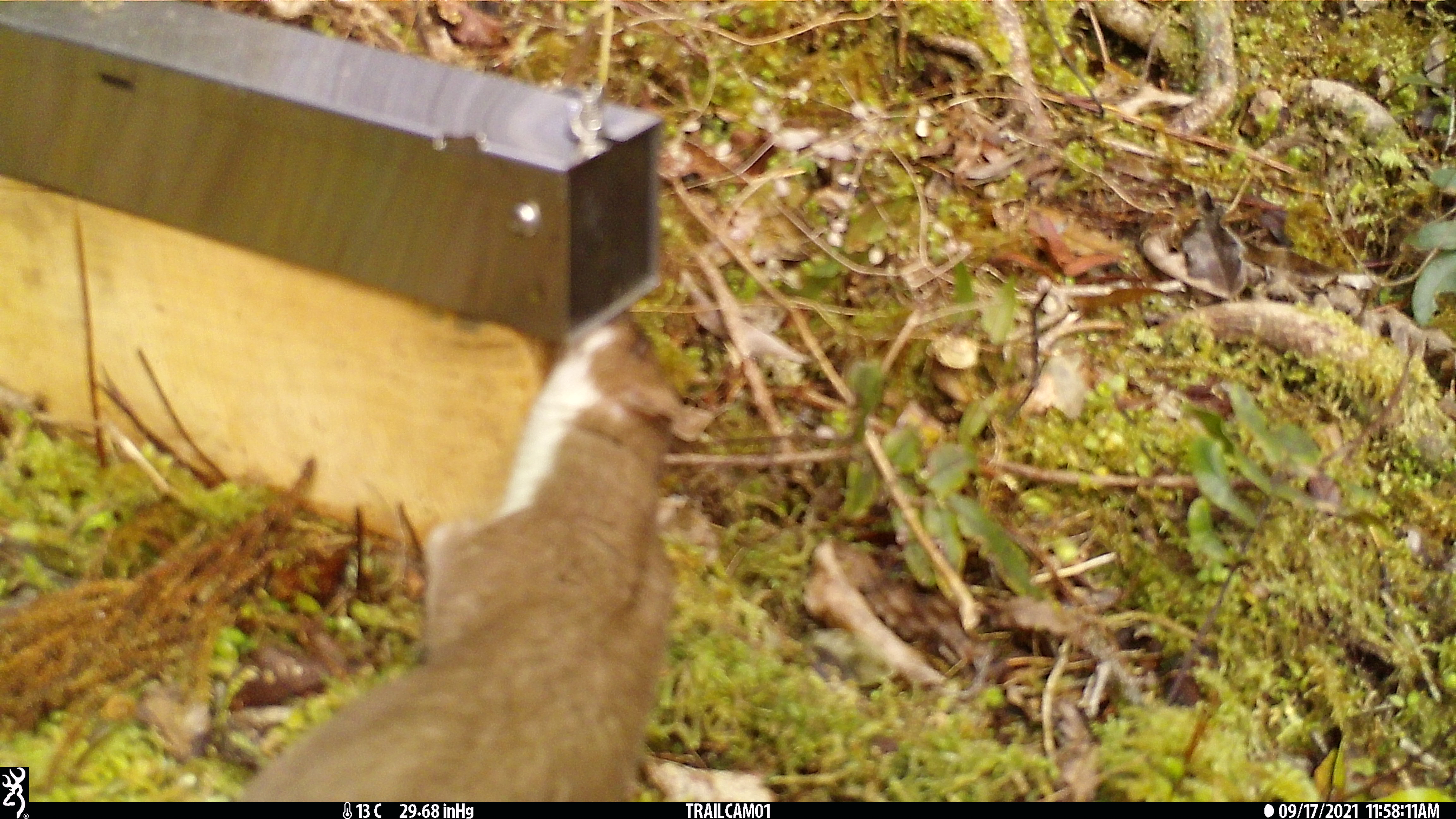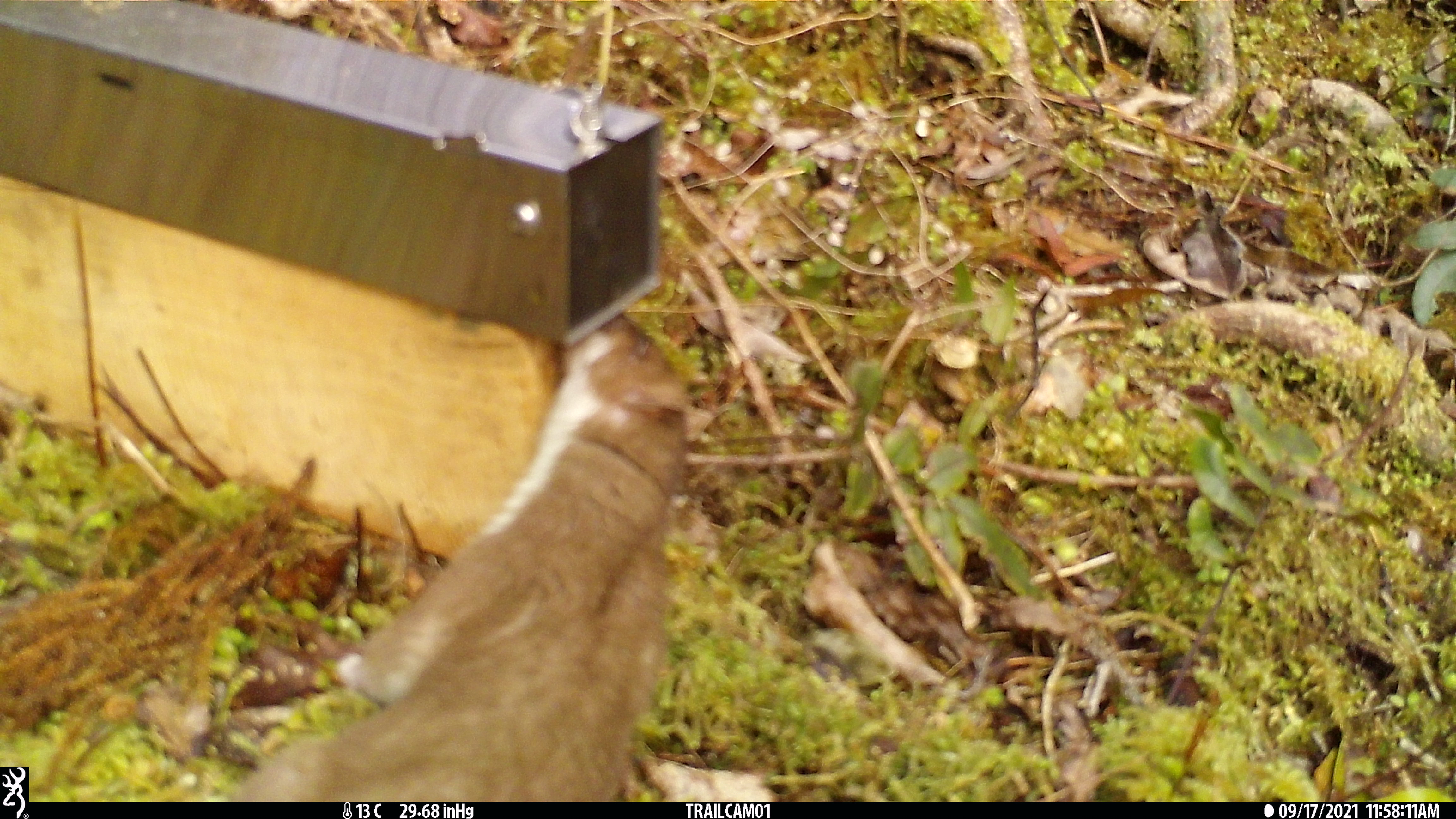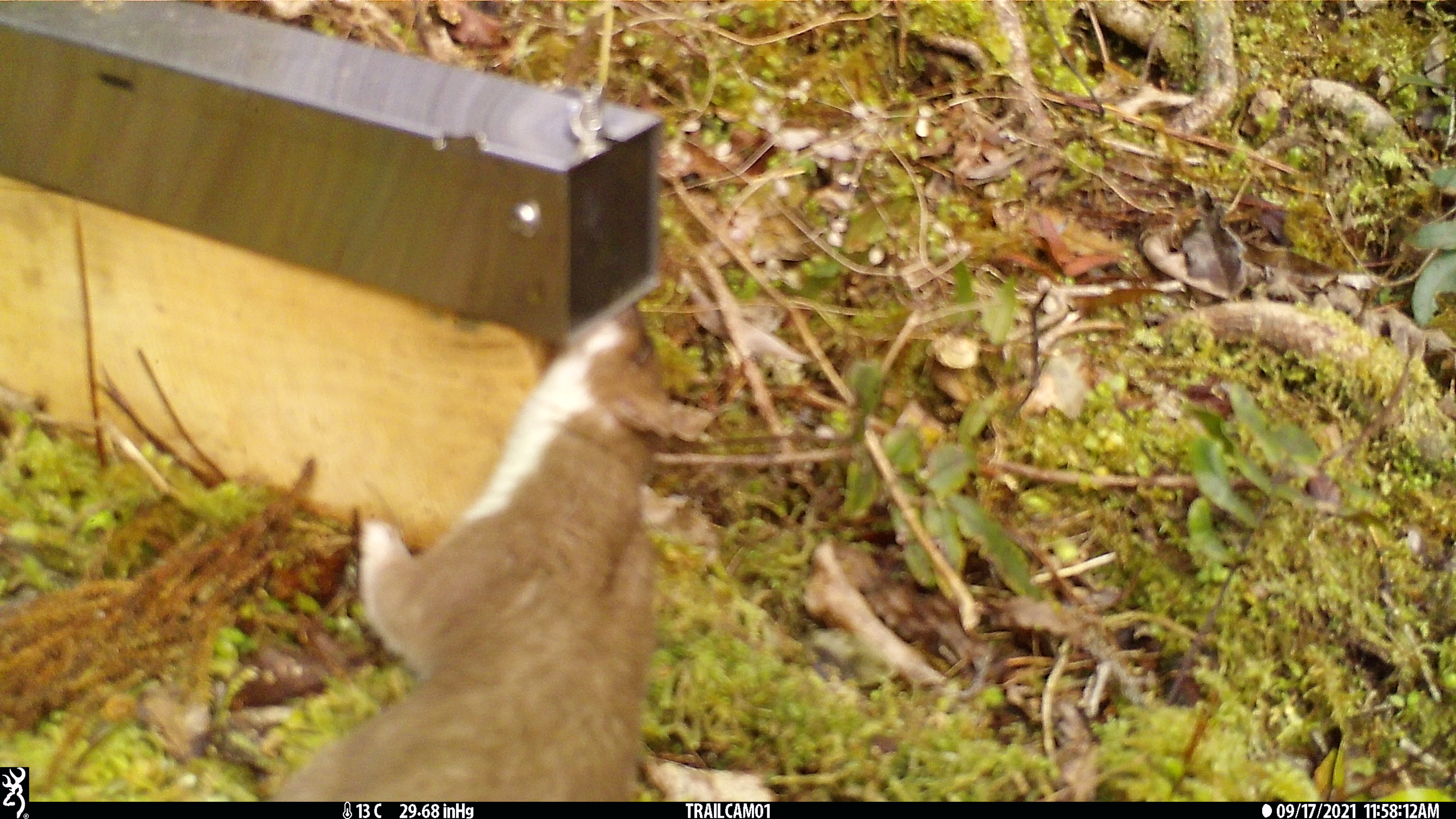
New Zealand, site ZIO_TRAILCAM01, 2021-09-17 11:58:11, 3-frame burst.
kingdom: Animalia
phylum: Chordata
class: Mammalia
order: Carnivora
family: Mustelidae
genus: Mustela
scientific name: Mustela erminea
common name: stoat